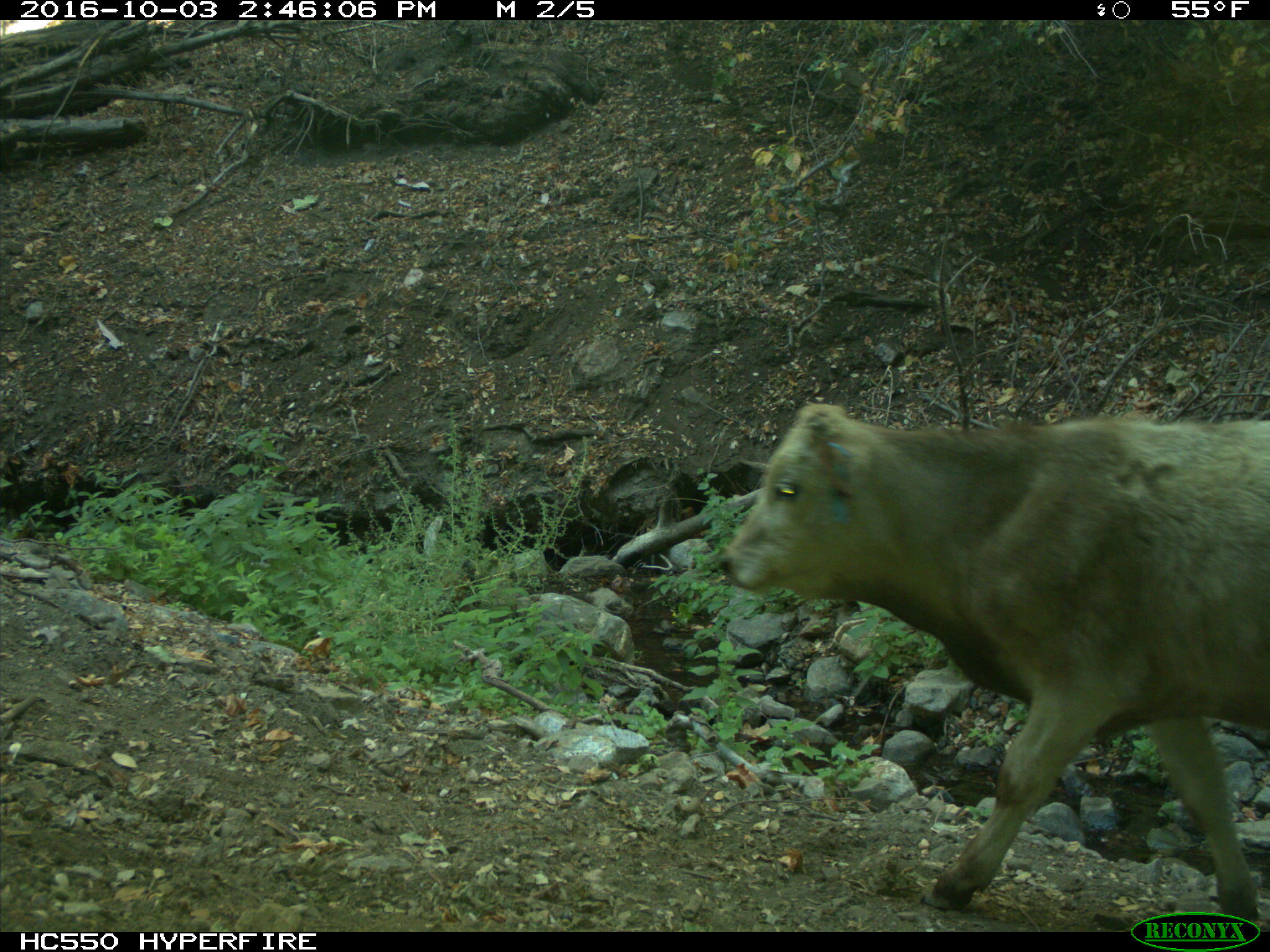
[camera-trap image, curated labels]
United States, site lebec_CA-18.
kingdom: Animalia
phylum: Chordata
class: Mammalia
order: Artiodactyla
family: Bovidae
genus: Bos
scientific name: Bos taurus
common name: domestic cow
Bos taurus (domestic cow).